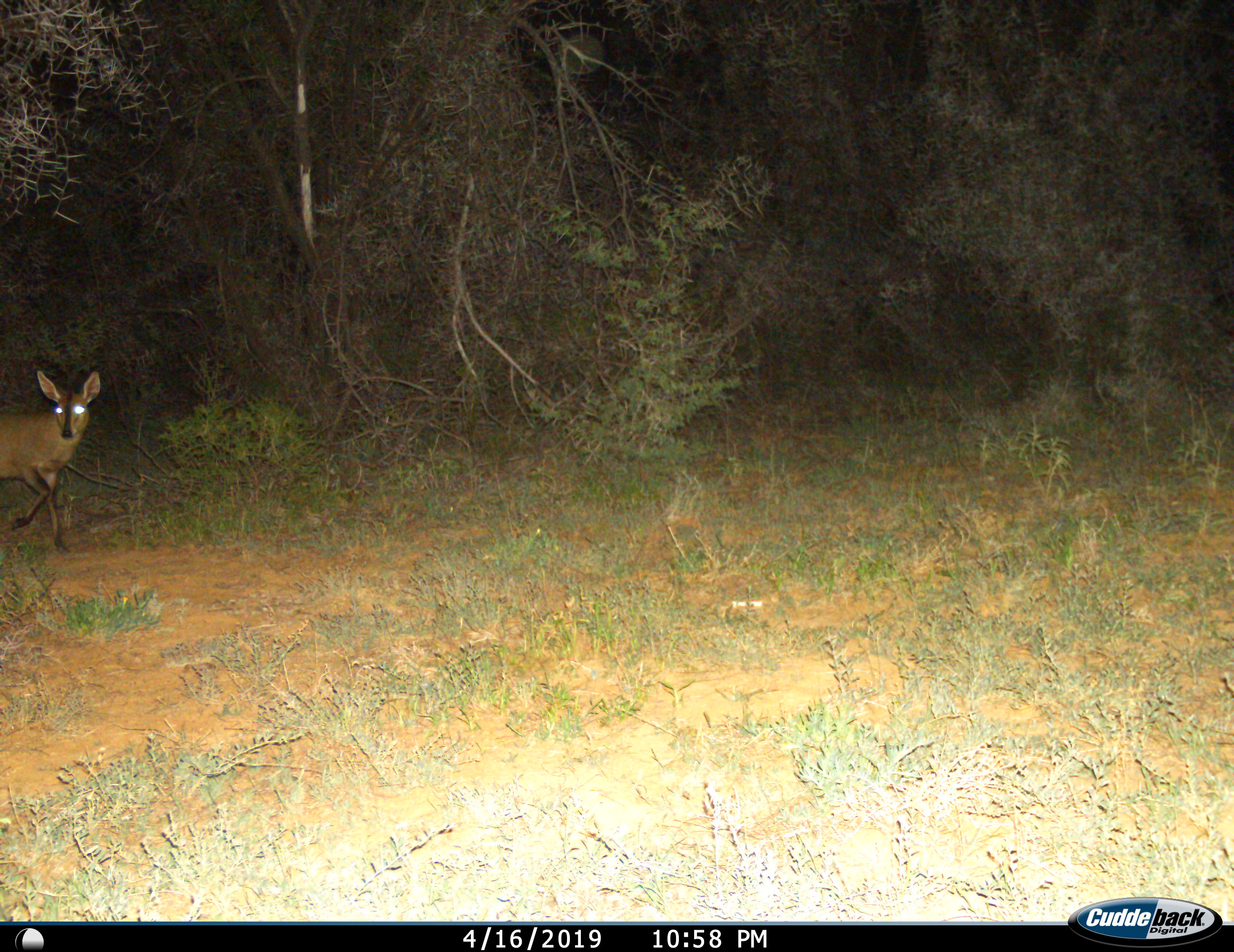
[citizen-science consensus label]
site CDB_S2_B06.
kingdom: Animalia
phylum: Chordata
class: Mammalia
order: Artiodactyla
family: Bovidae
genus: Sylvicapra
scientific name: Sylvicapra grimmia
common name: common duiker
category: duikercommongrey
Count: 1.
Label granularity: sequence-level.